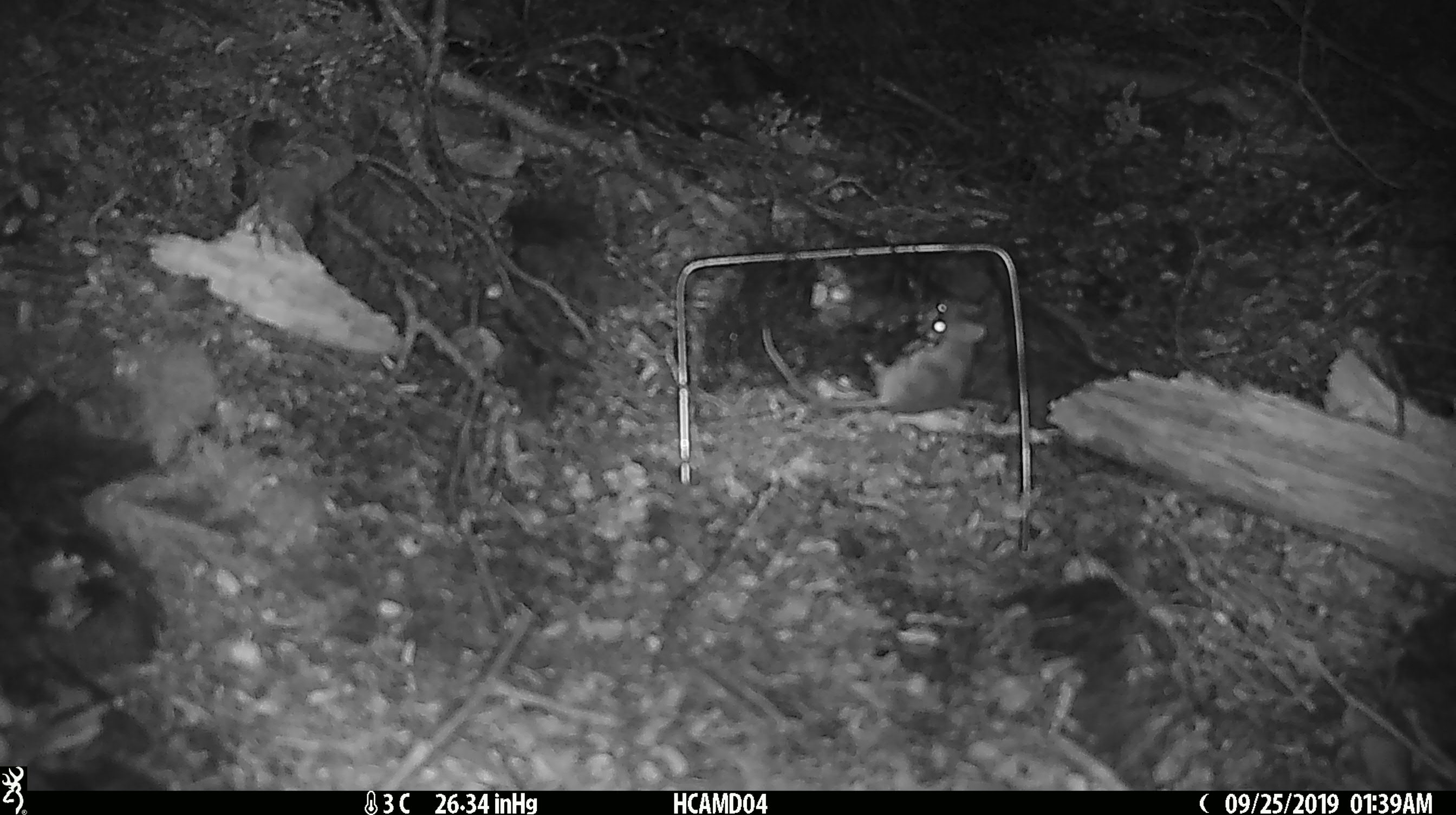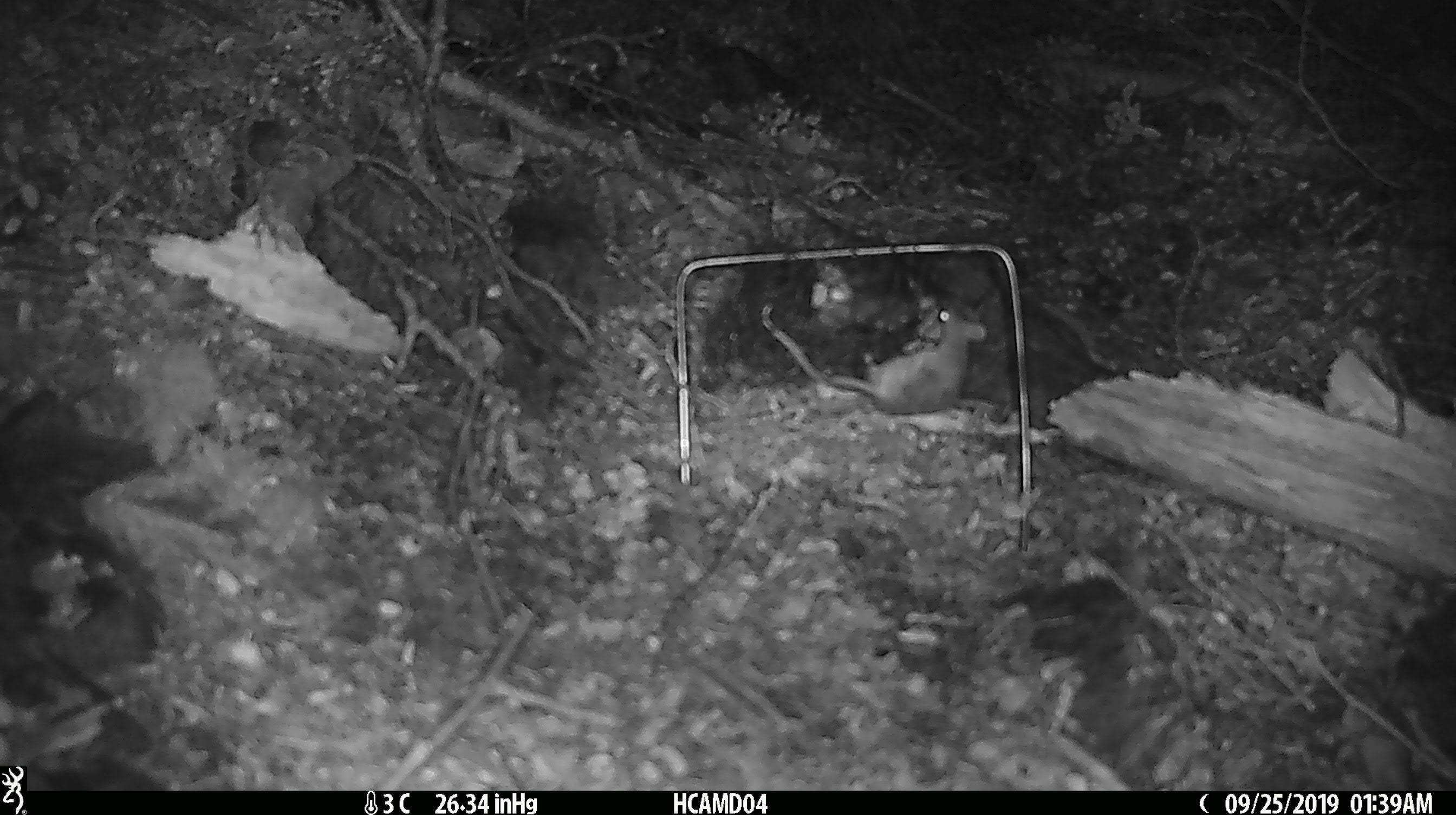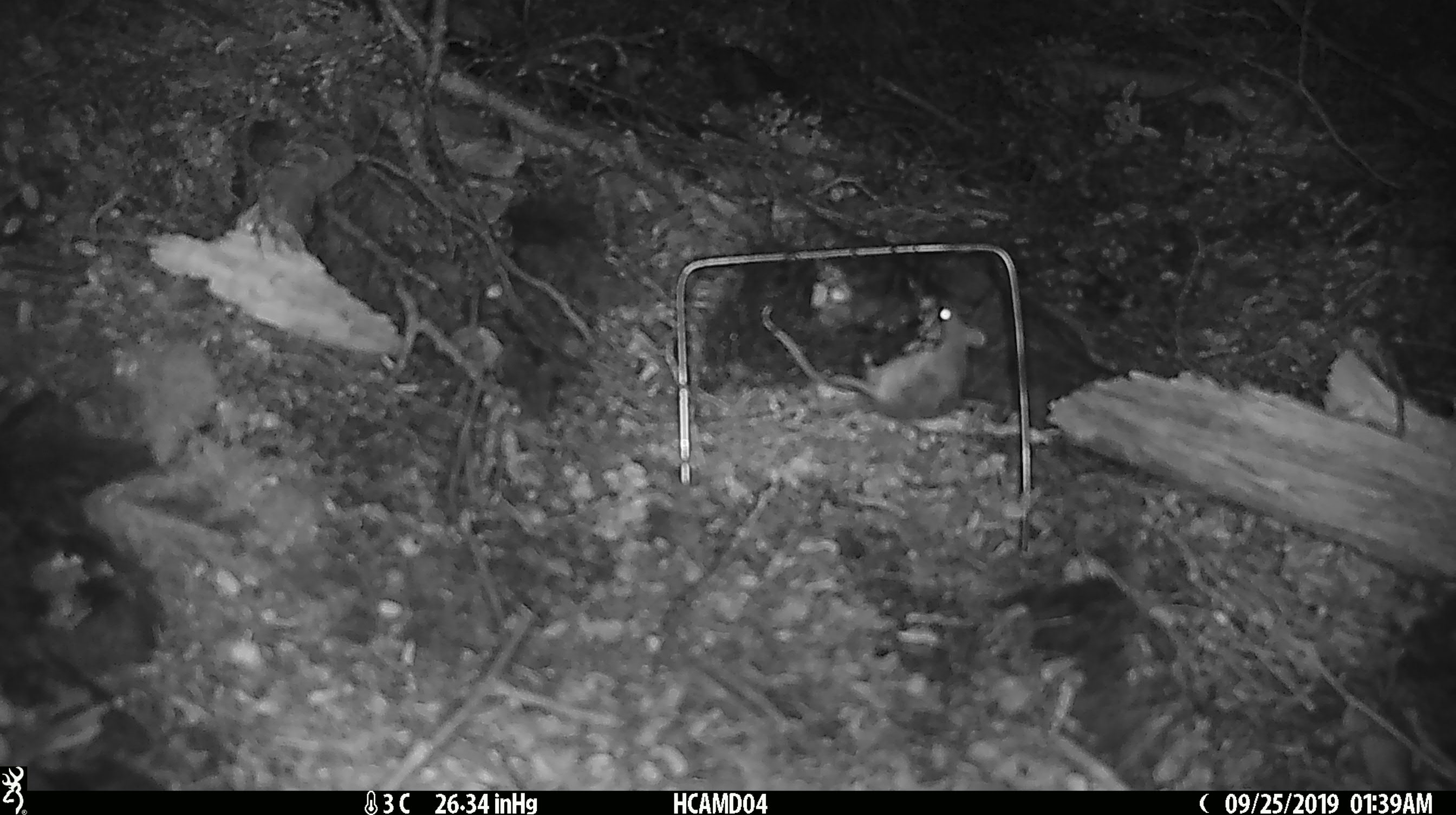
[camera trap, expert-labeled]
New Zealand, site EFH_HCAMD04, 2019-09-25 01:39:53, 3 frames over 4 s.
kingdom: Animalia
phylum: Chordata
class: Mammalia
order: Rodentia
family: Muridae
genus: Mus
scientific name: Mus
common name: mouse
Mouse (Mus).